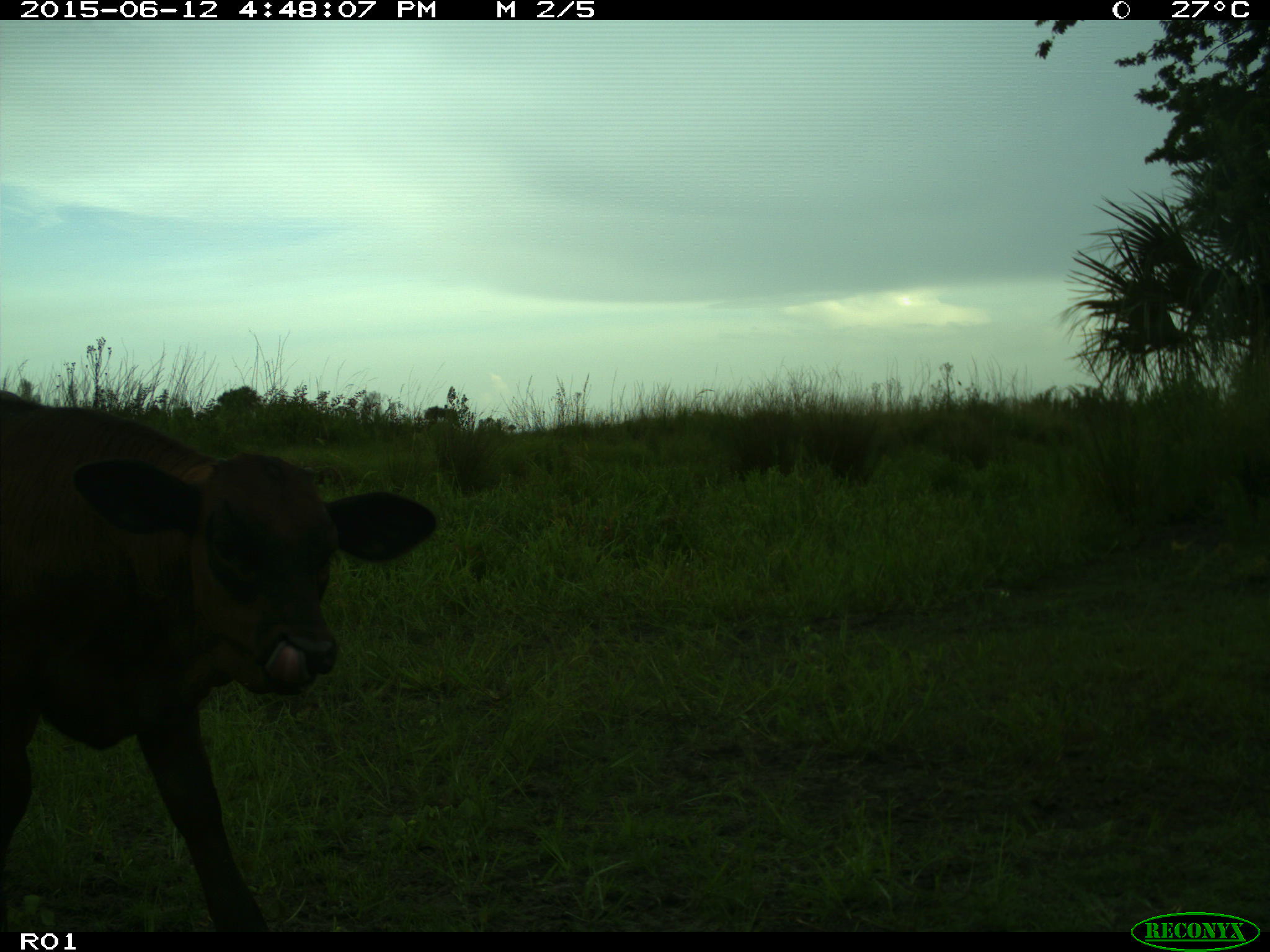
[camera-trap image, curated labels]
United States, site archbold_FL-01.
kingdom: Animalia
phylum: Chordata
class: Mammalia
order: Artiodactyla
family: Bovidae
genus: Bos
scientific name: Bos taurus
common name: domestic cow